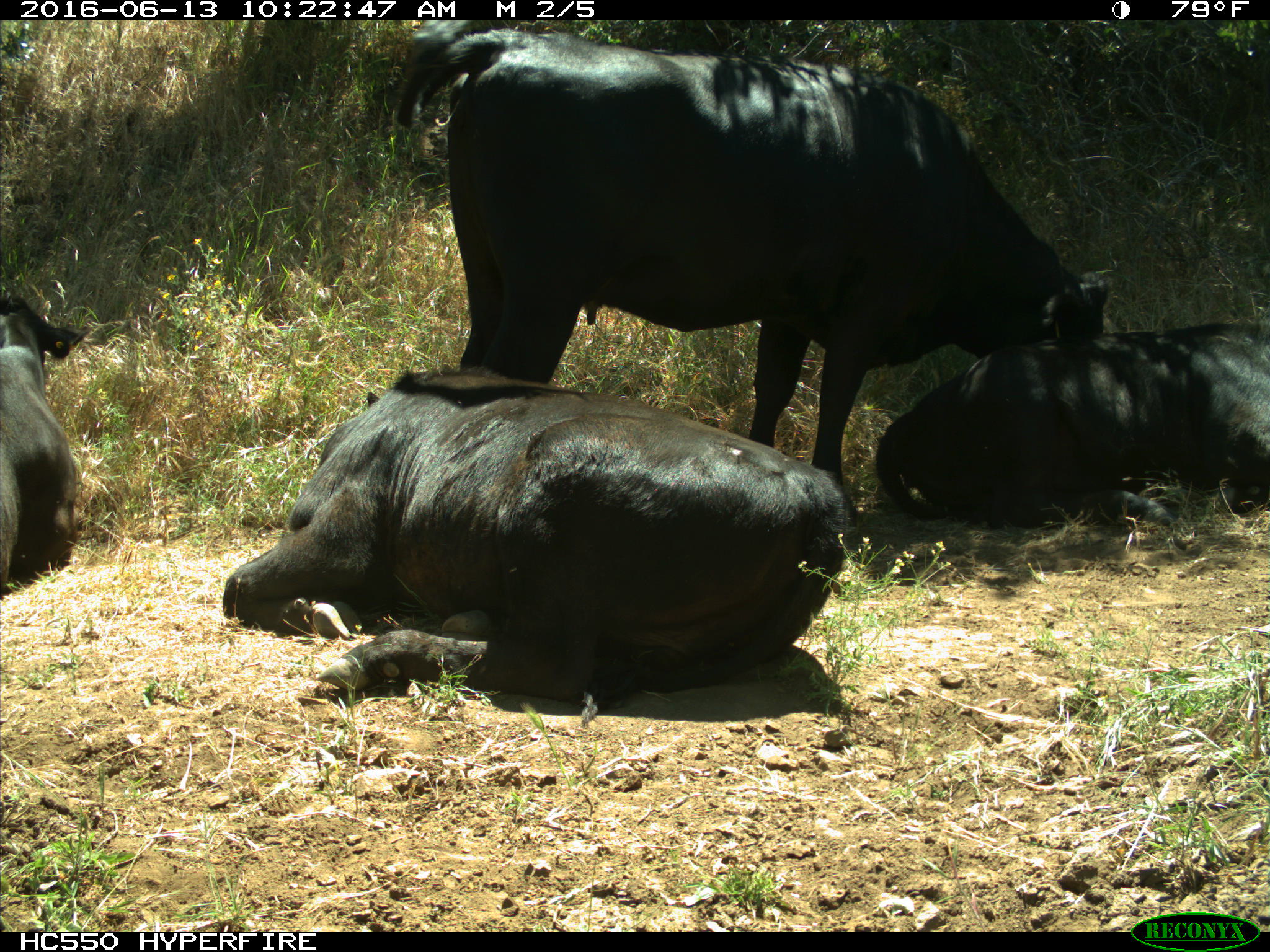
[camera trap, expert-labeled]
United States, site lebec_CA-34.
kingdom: Animalia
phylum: Chordata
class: Mammalia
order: Artiodactyla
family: Bovidae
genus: Bos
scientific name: Bos taurus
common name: domestic cow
Bos taurus (domestic cow).